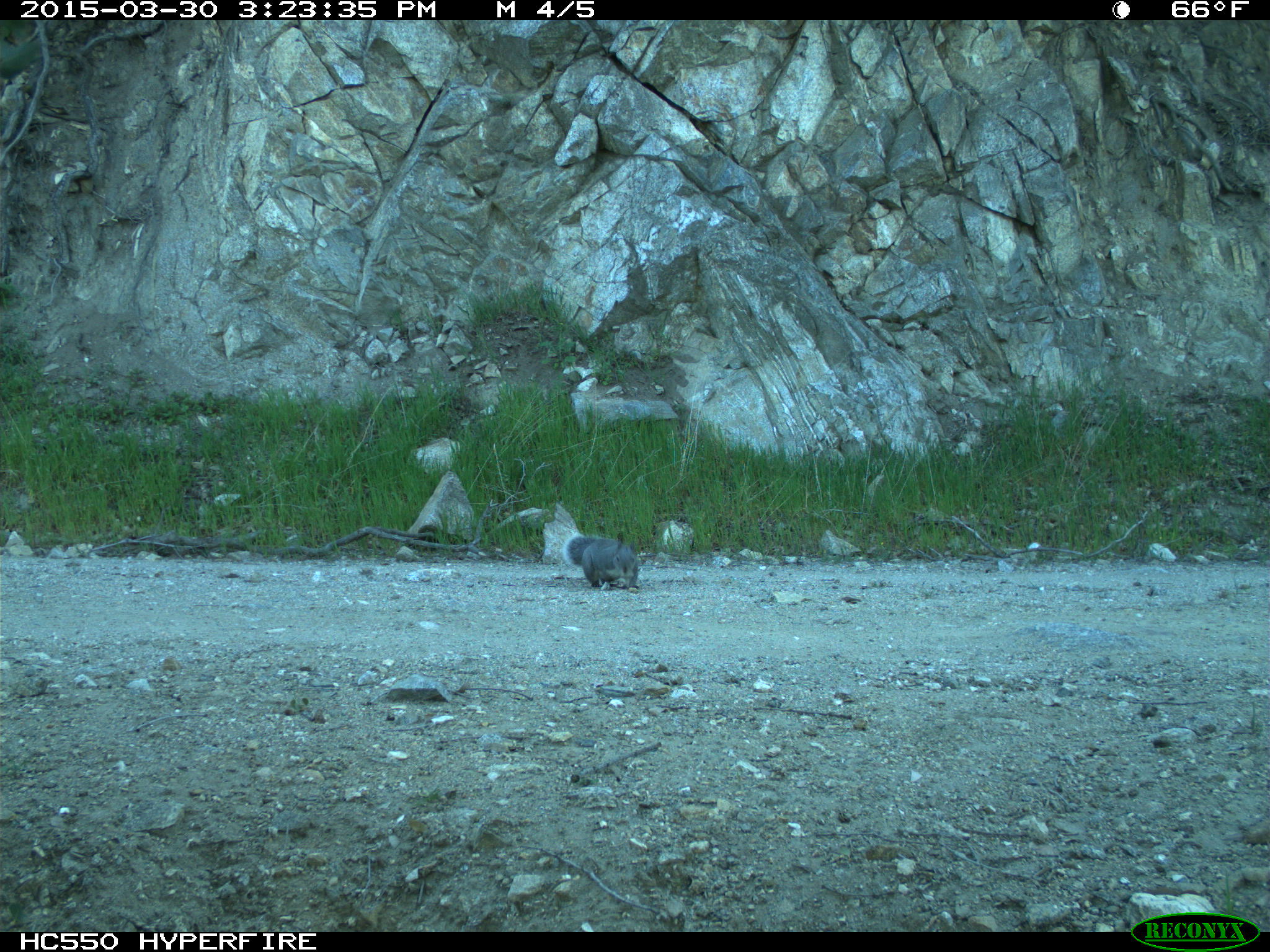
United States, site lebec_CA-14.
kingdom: Animalia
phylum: Chordata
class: Mammalia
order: Rodentia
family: Sciuridae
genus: Sciurus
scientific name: Sciurus carolinensis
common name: eastern gray squirrel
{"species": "Sciurus carolinensis (eastern gray squirrel)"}